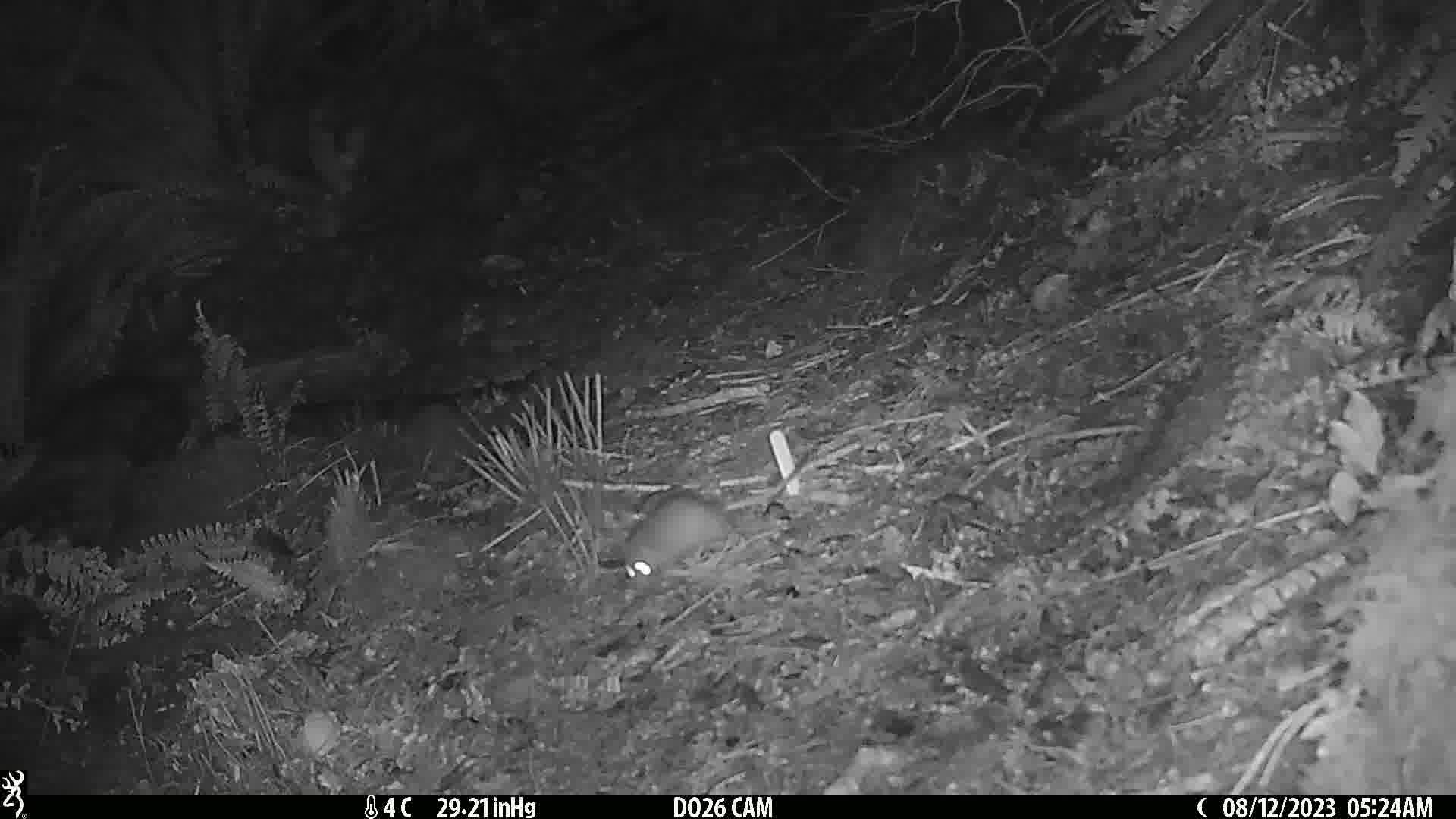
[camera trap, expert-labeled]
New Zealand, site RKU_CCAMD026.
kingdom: Animalia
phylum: Chordata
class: Mammalia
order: Rodentia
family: Muridae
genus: Rattus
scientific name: Rattus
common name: rat